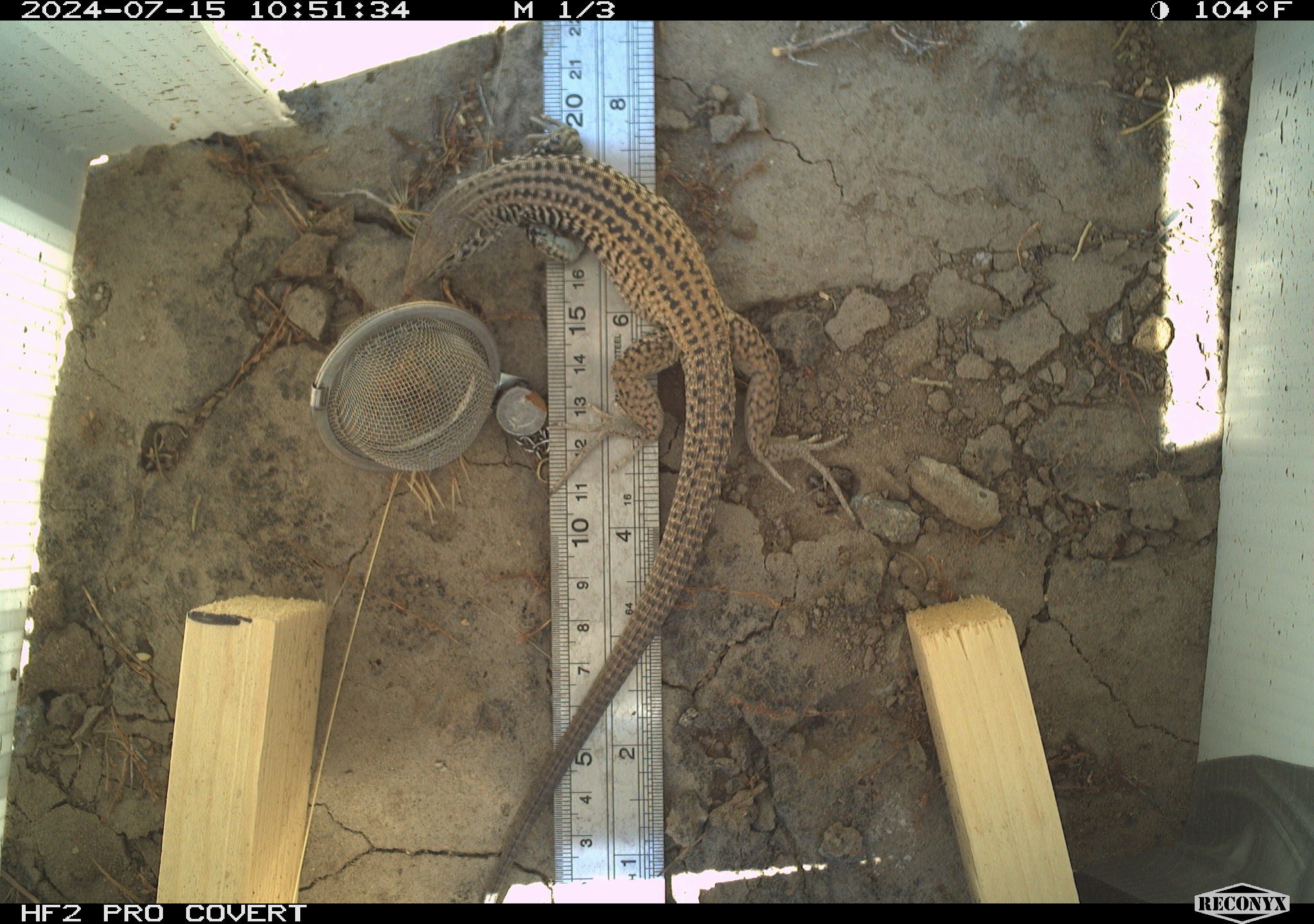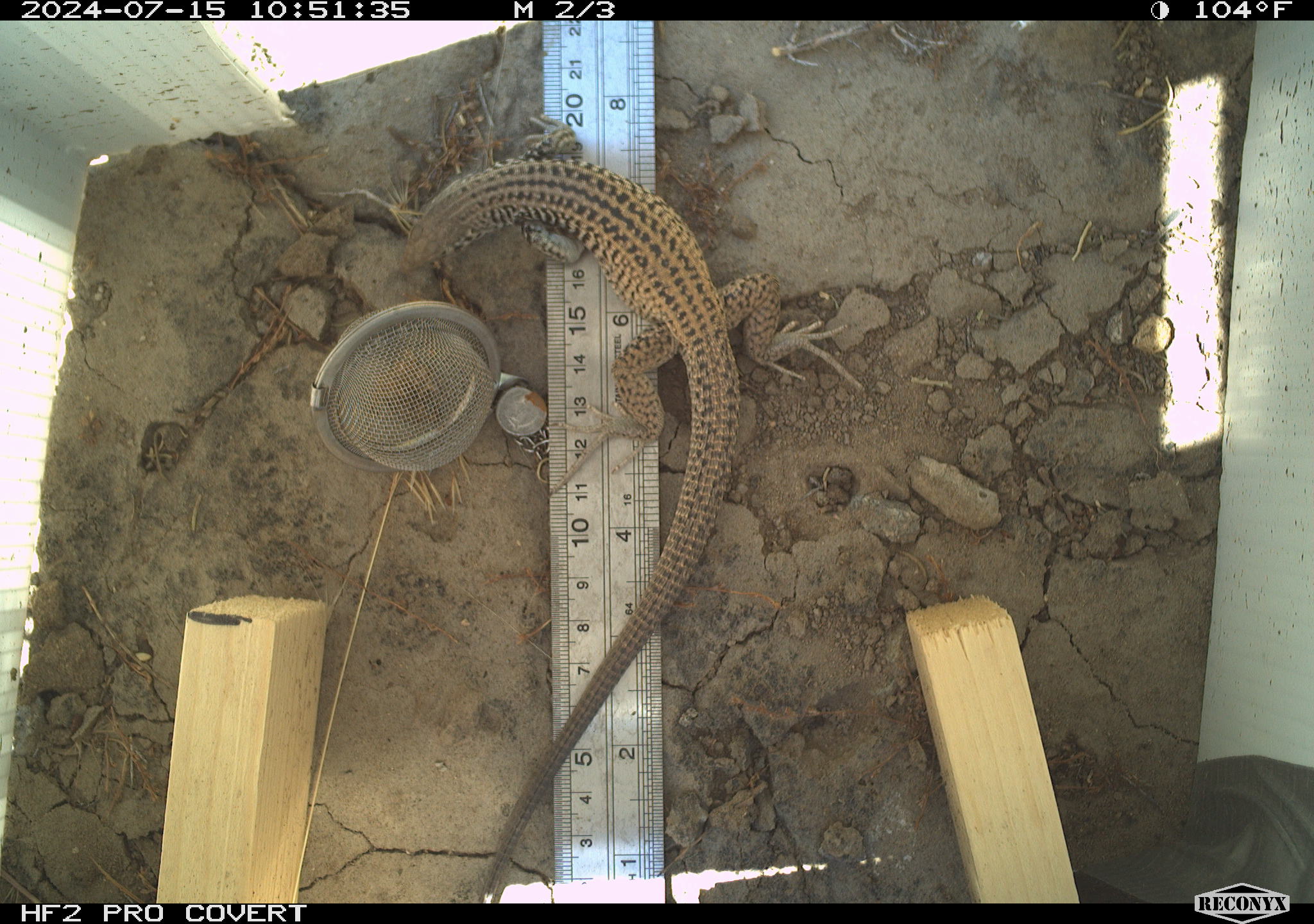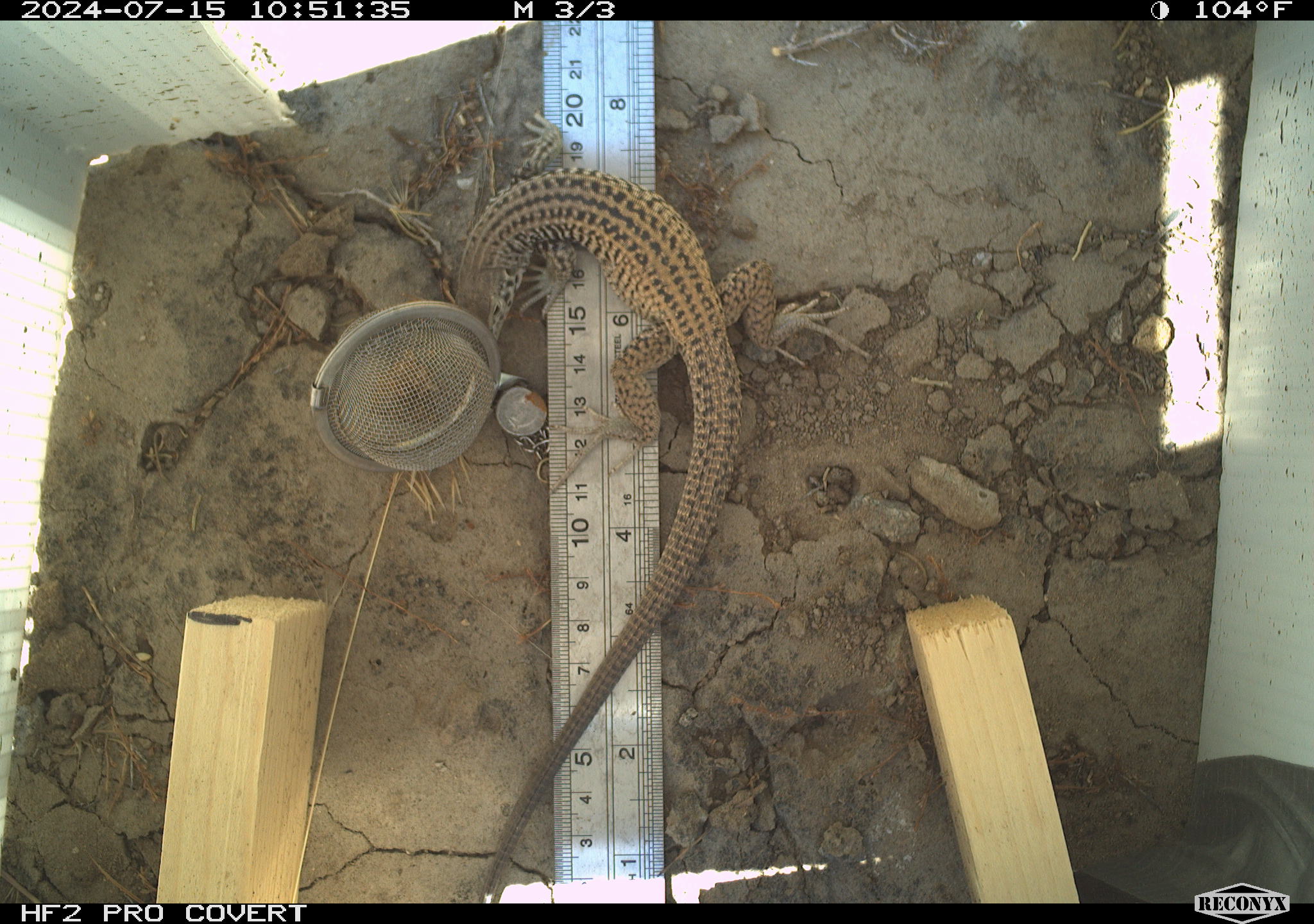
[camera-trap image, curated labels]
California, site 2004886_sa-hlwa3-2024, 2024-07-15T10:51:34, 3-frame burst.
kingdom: Animalia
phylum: Chordata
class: Reptilia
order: Squamata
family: Teiidae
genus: Aspidoscelis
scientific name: Aspidoscelis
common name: whiptail lizards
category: aspidoscelis species